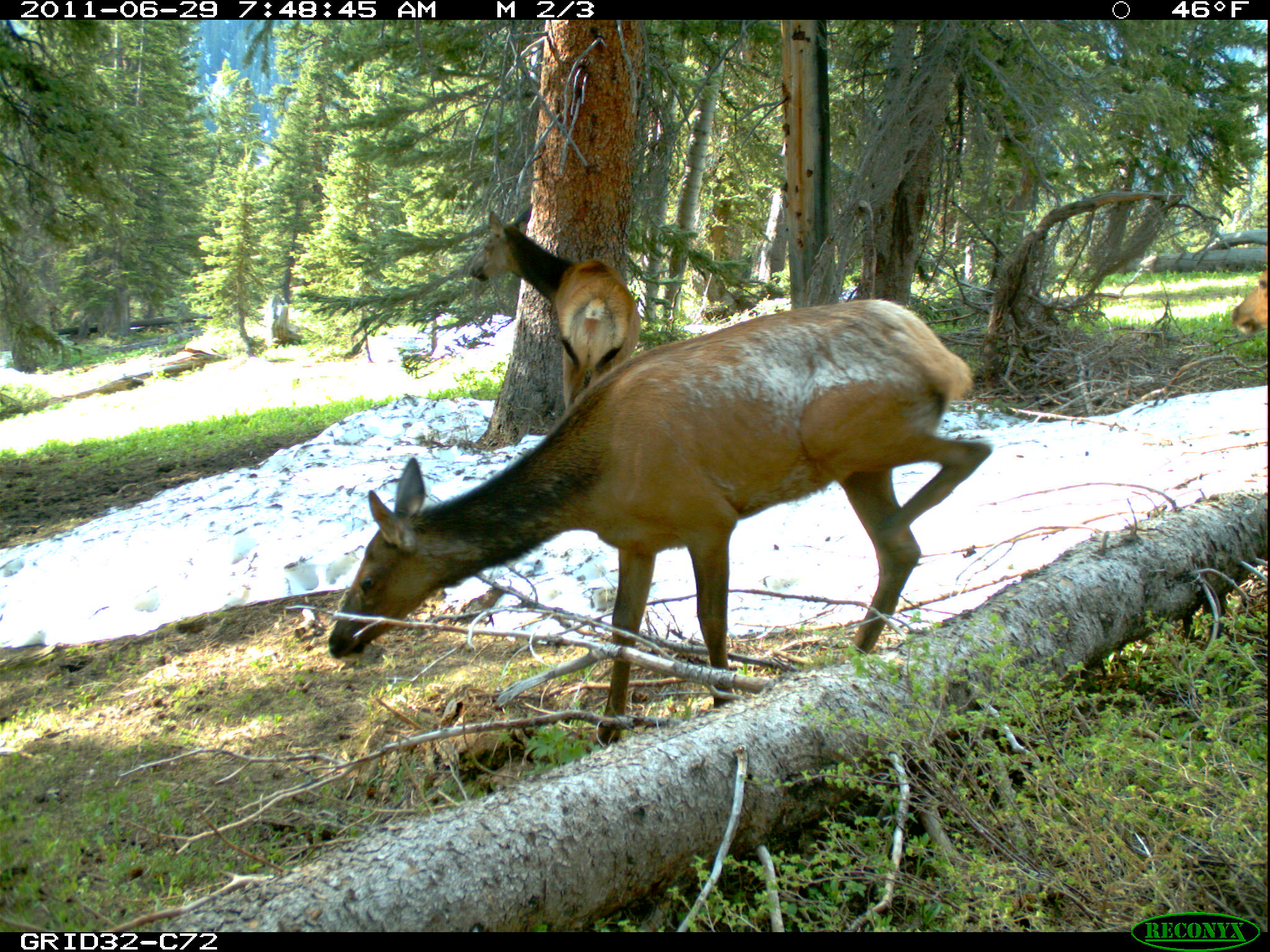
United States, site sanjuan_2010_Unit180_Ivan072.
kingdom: Animalia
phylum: Chordata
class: Mammalia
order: Artiodactyla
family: Cervidae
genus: Cervus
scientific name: Cervus elaphus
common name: red deer